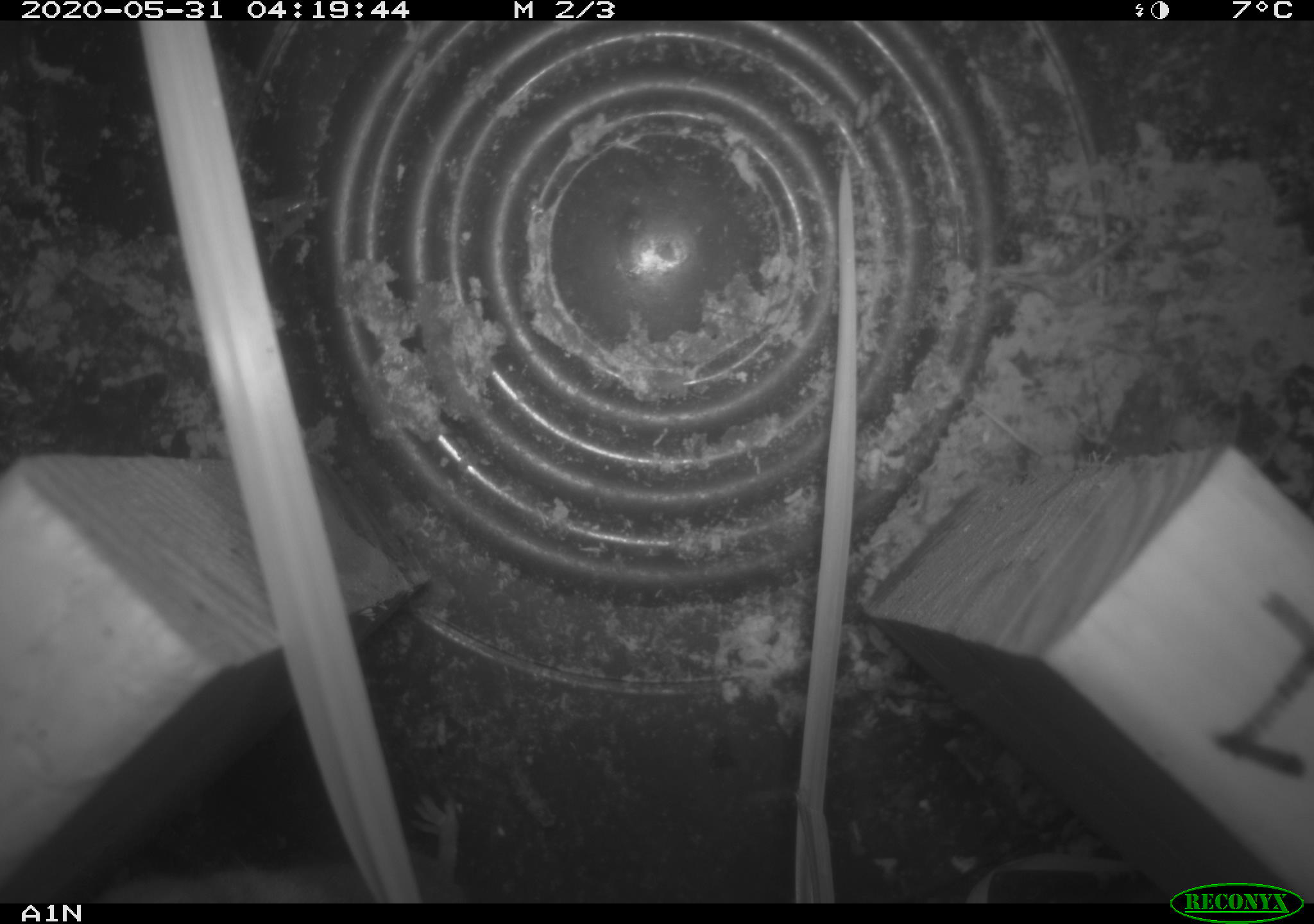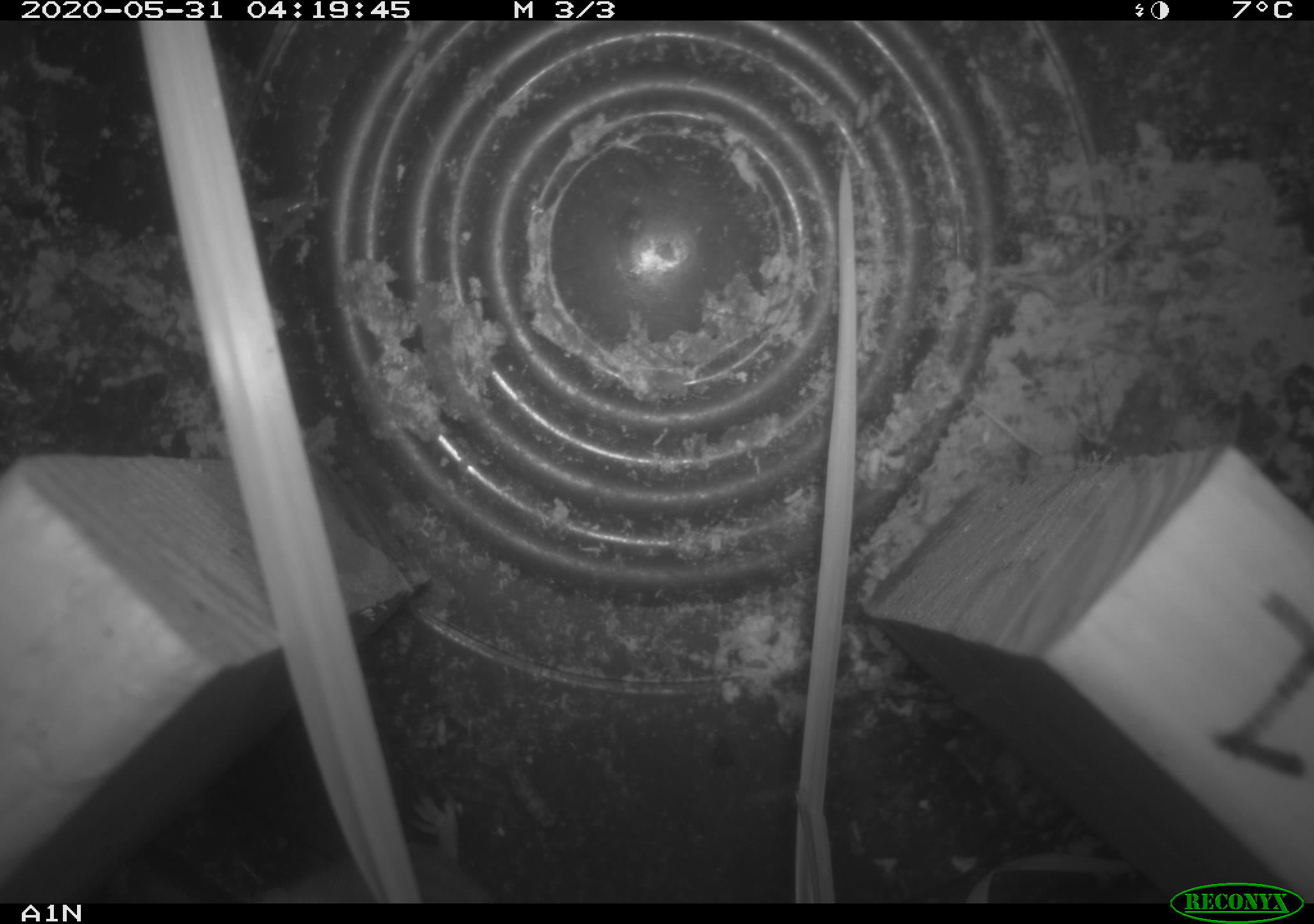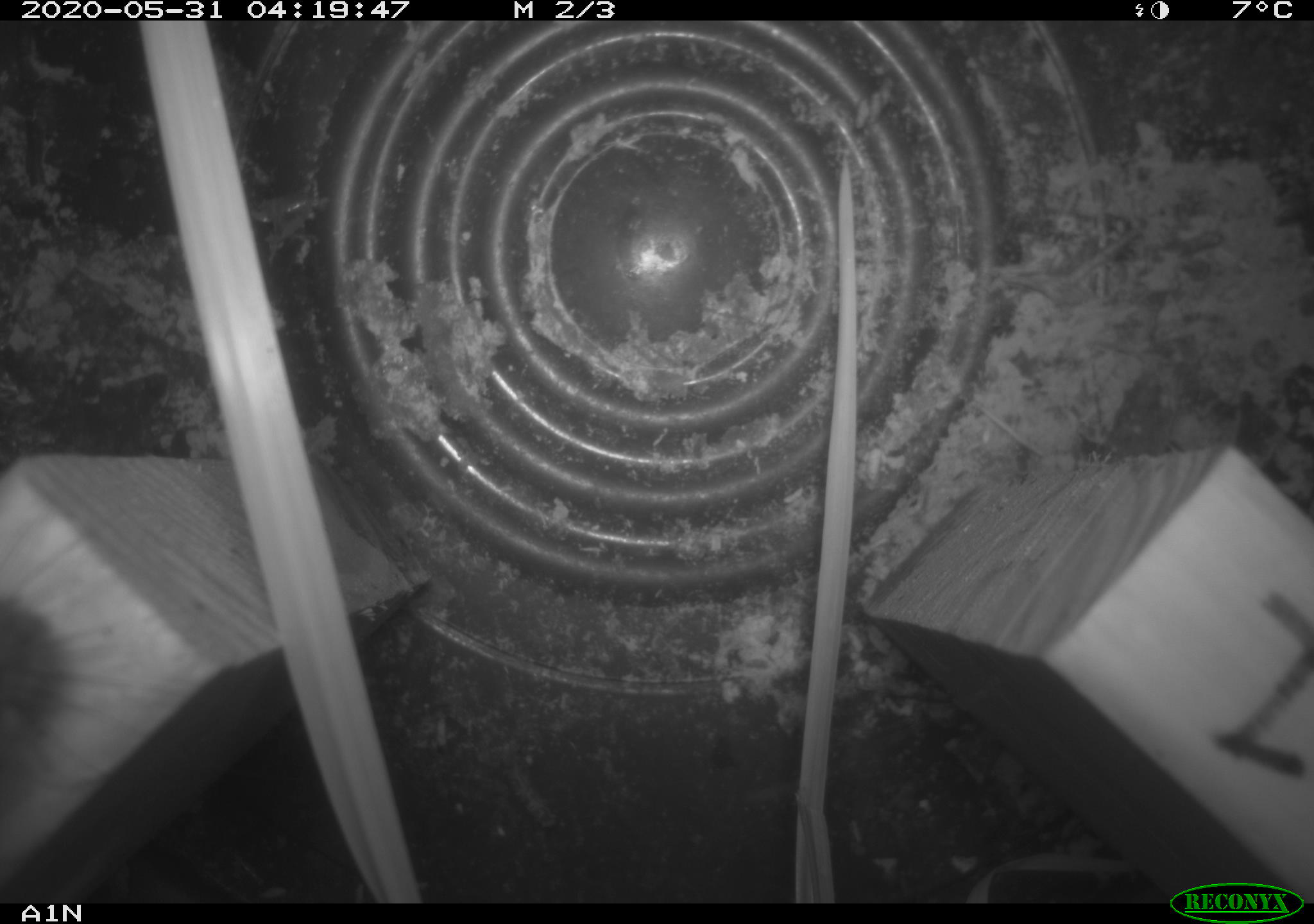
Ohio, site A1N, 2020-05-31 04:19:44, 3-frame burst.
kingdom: Animalia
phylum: Chordata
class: Mammalia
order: Rodentia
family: Cricetidae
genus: Peromyscus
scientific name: Peromyscus leucopus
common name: white-footed mouse